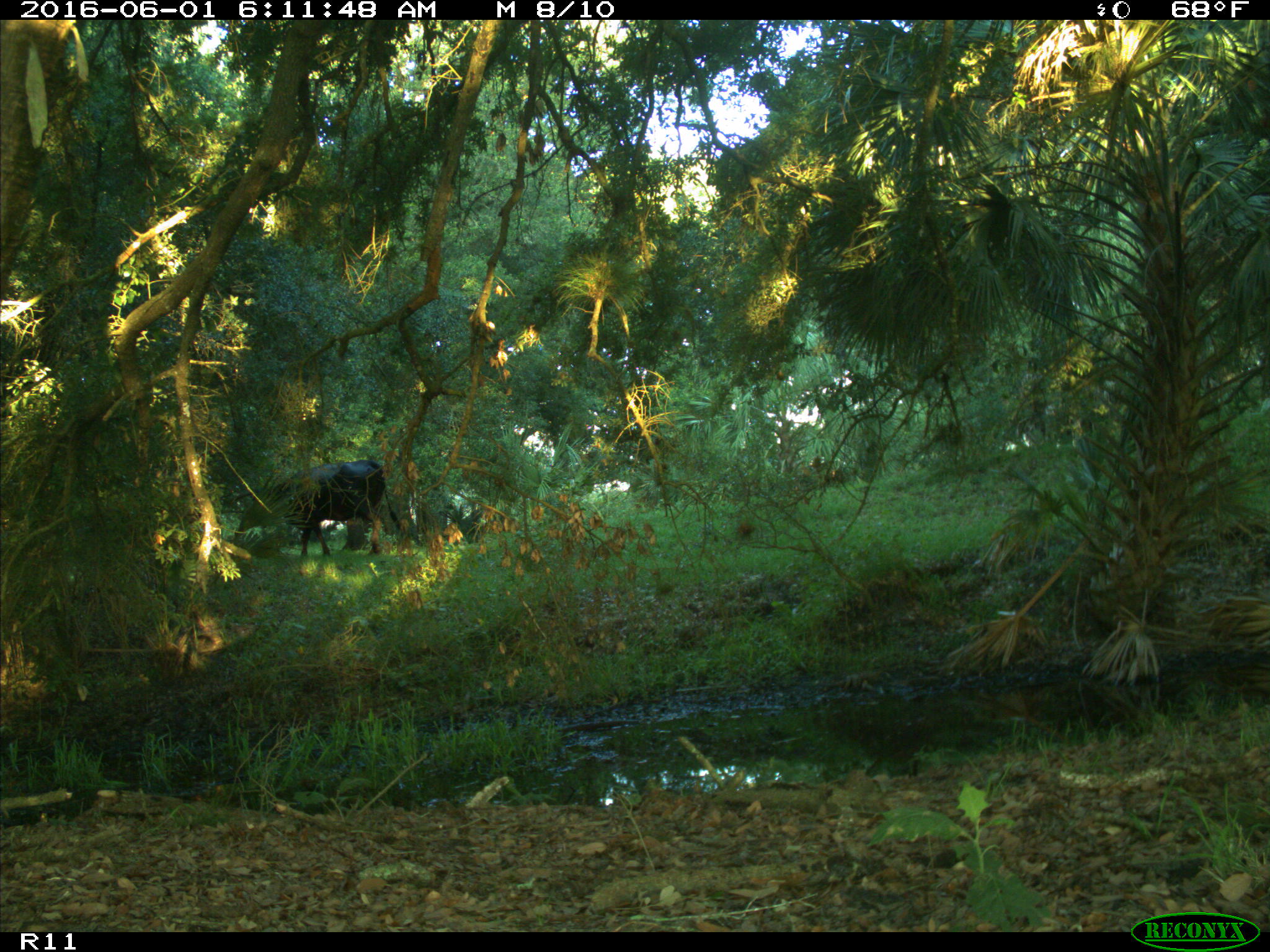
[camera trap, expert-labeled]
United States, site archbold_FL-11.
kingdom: Animalia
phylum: Chordata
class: Mammalia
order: Artiodactyla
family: Bovidae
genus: Bos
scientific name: Bos taurus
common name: domestic cow